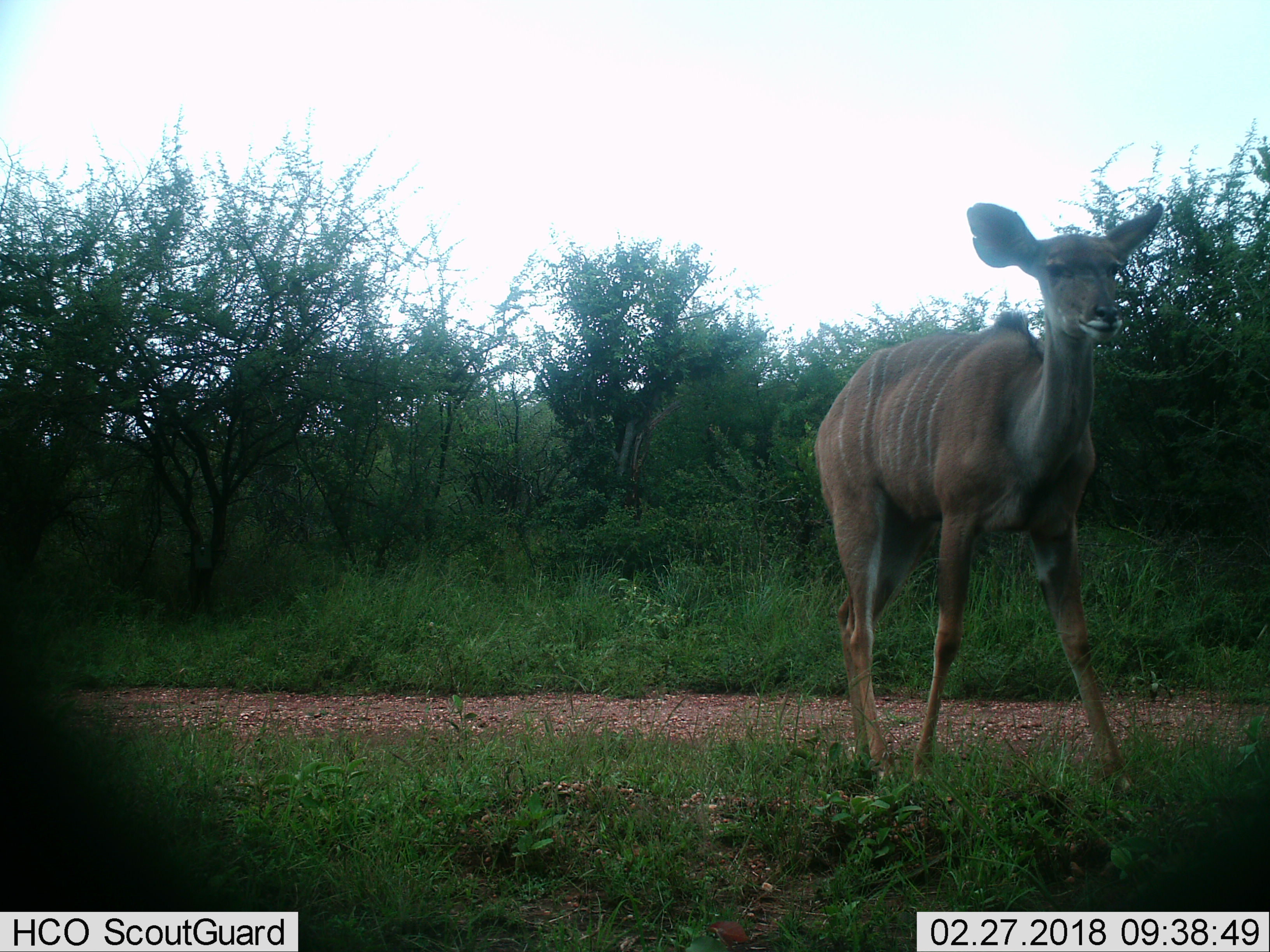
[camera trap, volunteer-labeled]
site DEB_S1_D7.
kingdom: Animalia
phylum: Chordata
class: Mammalia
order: Artiodactyla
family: Bovidae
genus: Tragelaphus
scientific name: Tragelaphus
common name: kudu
Kudu (Tragelaphus), count 1. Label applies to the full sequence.